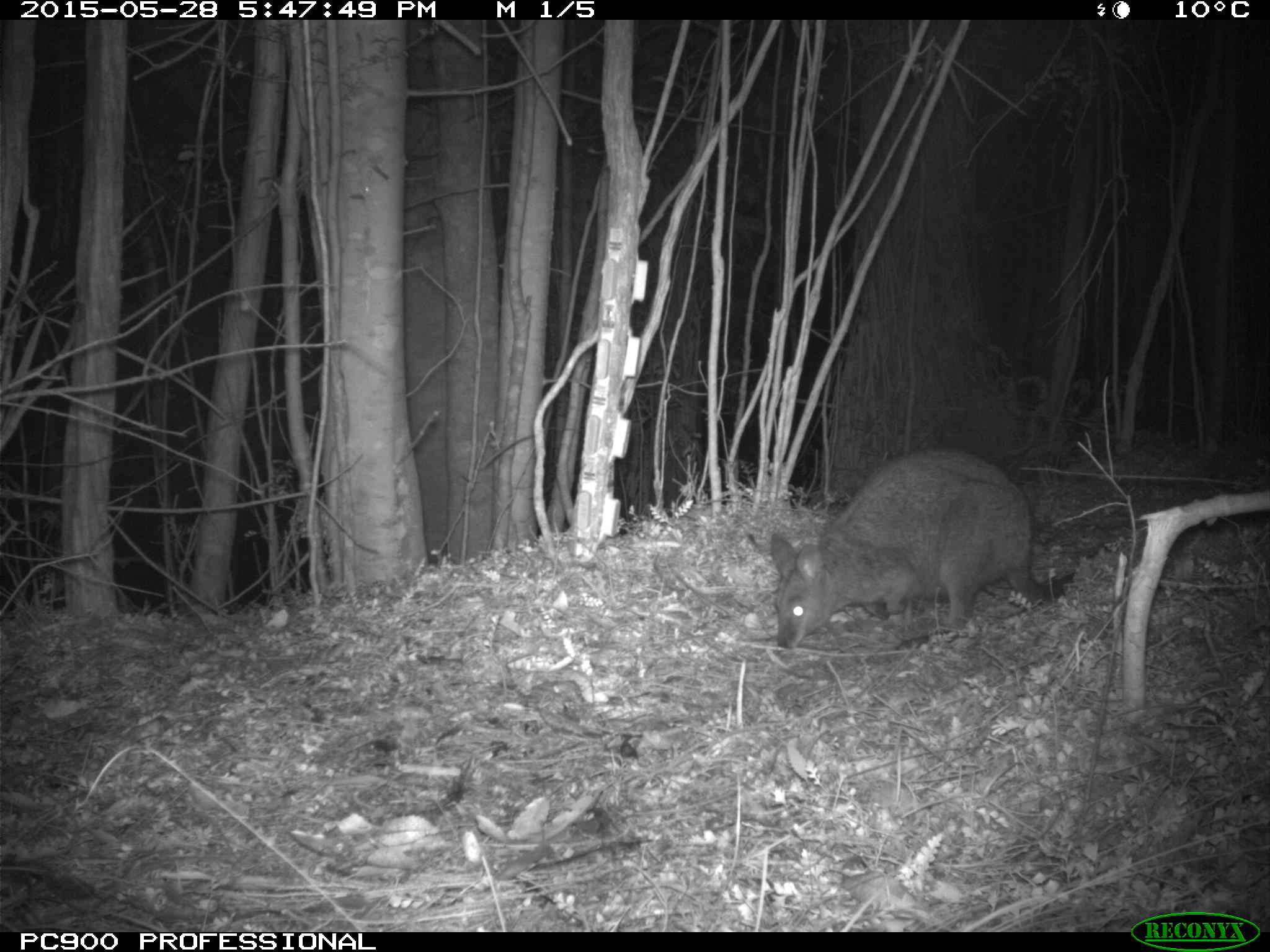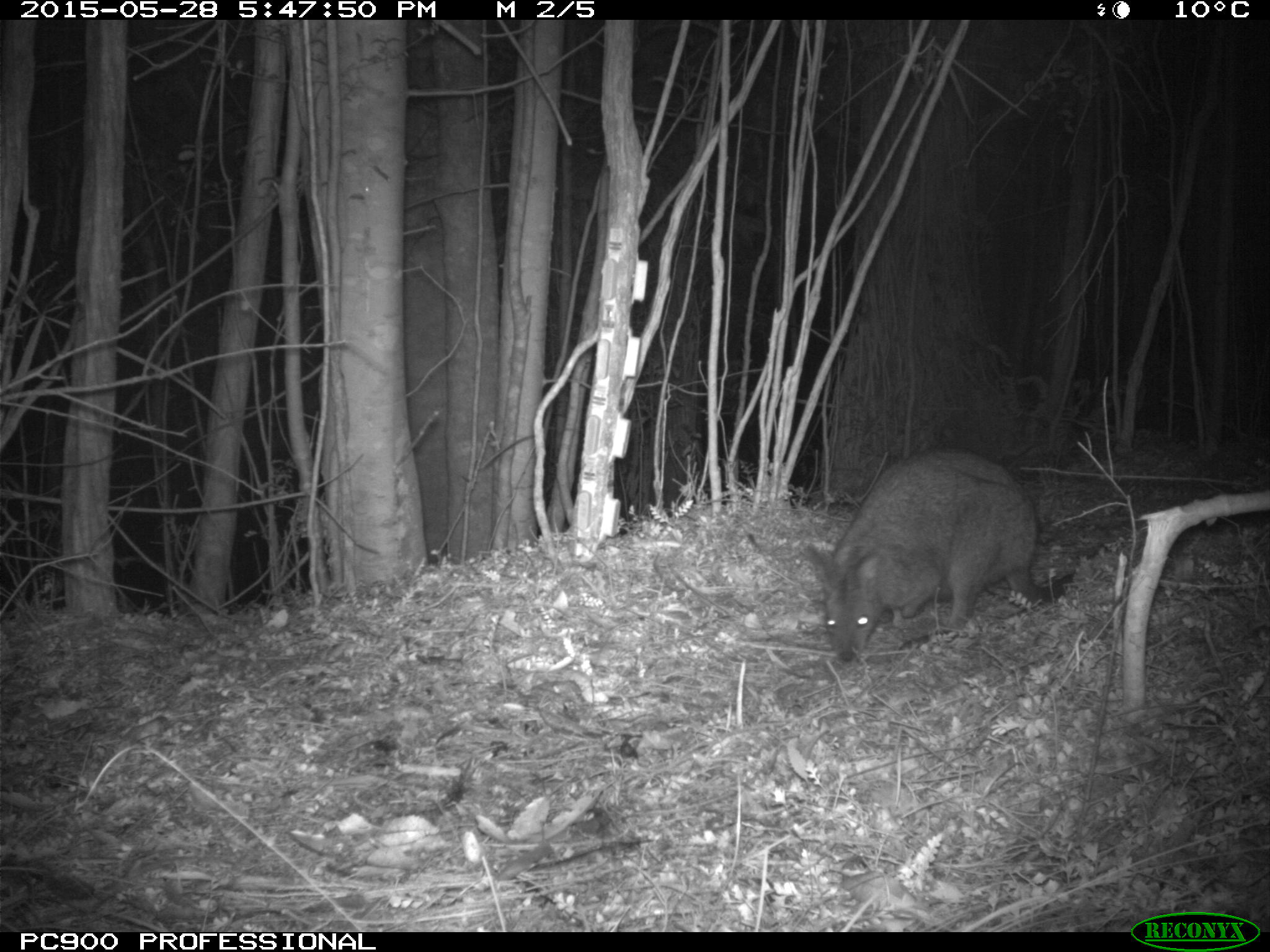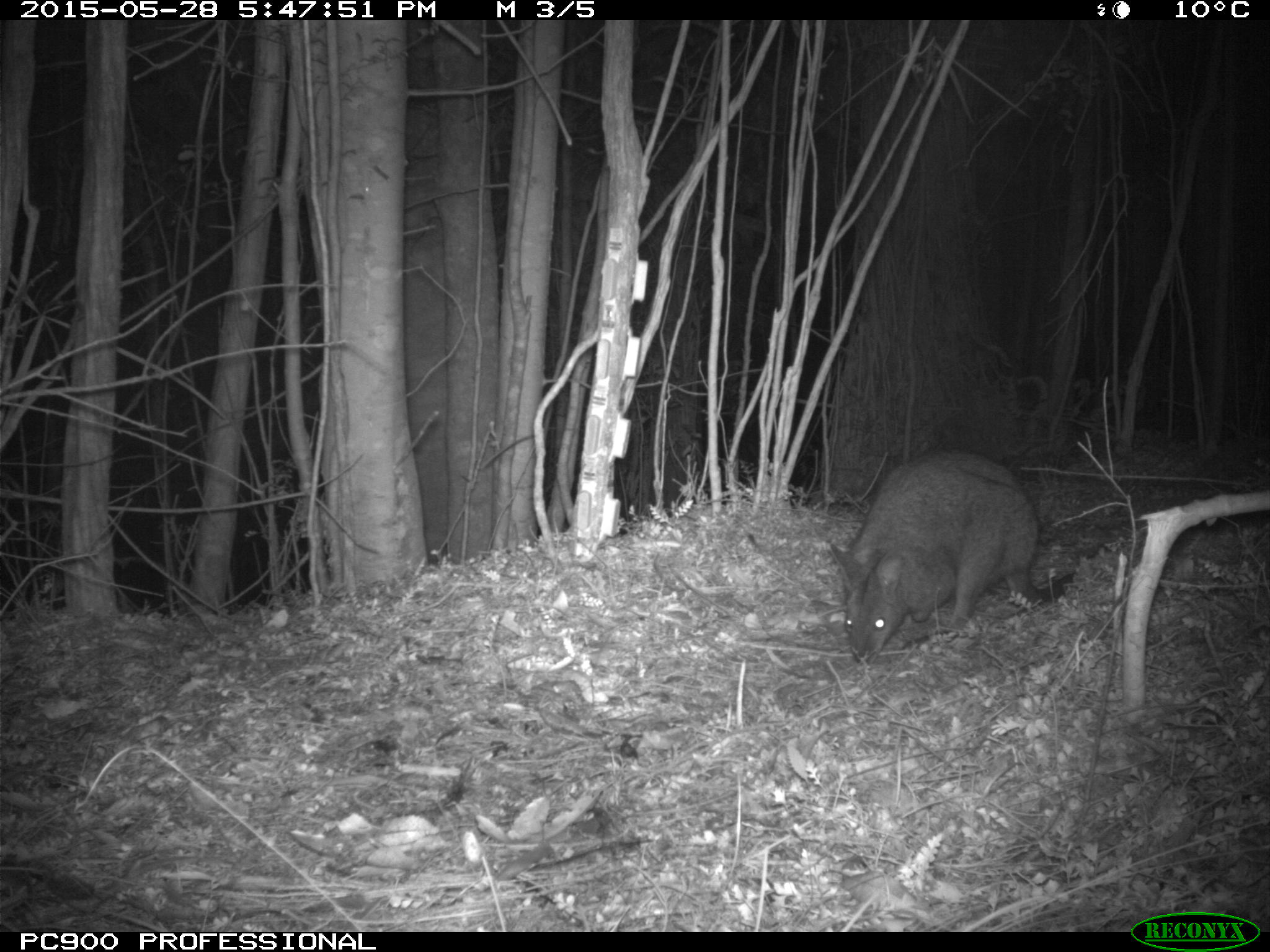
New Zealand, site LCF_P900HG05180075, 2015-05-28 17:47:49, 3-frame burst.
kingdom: Animalia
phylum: Chordata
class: Mammalia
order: Diprotodontia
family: Macropodidae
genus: Notamacropus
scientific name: Notamacropus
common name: wallaby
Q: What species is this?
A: Wallaby (Notamacropus).